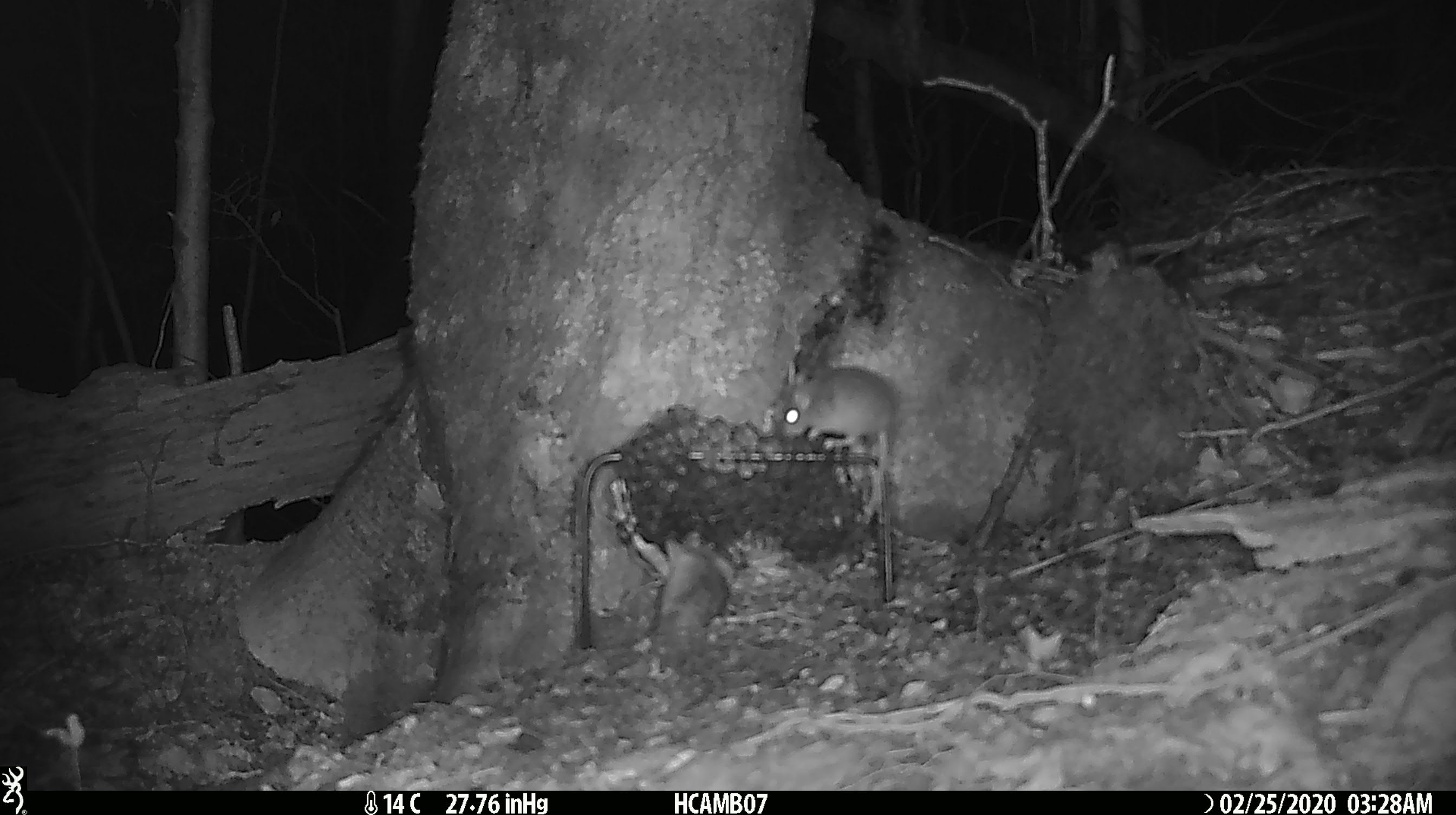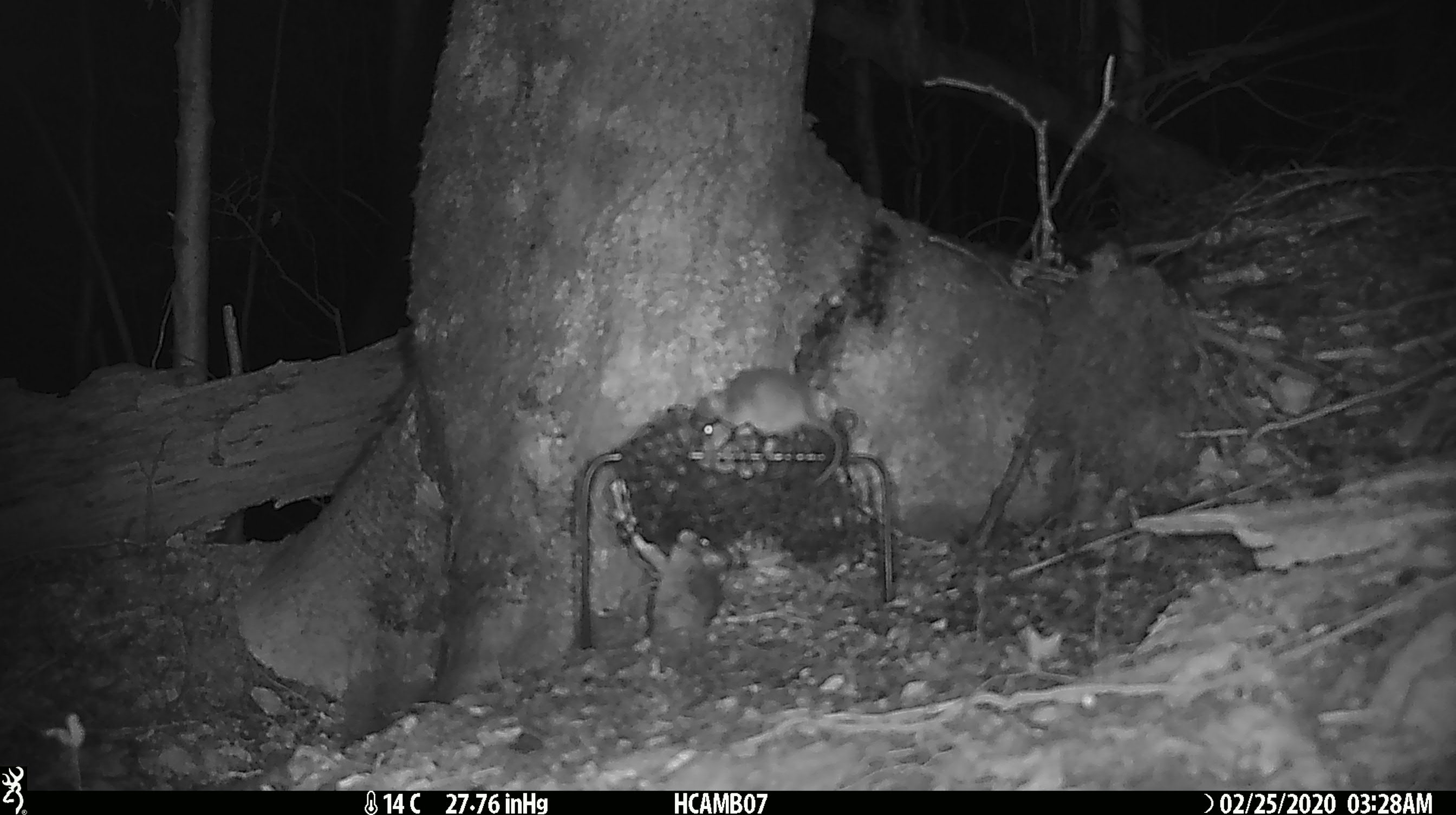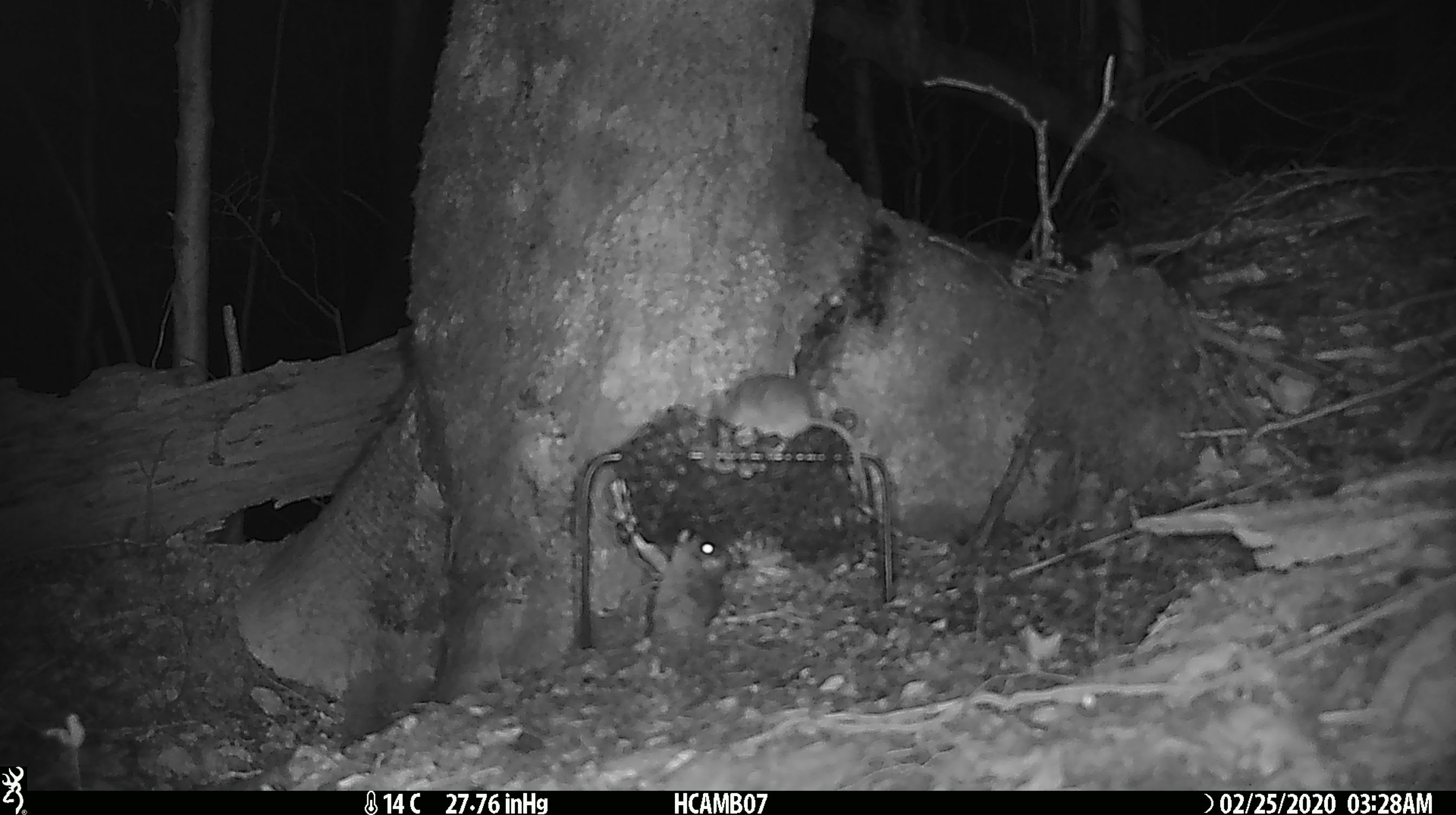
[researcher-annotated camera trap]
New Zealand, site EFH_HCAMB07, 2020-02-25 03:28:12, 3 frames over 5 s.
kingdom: Animalia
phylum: Chordata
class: Mammalia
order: Rodentia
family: Muridae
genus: Mus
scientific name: Mus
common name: mouse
Mouse (Mus).